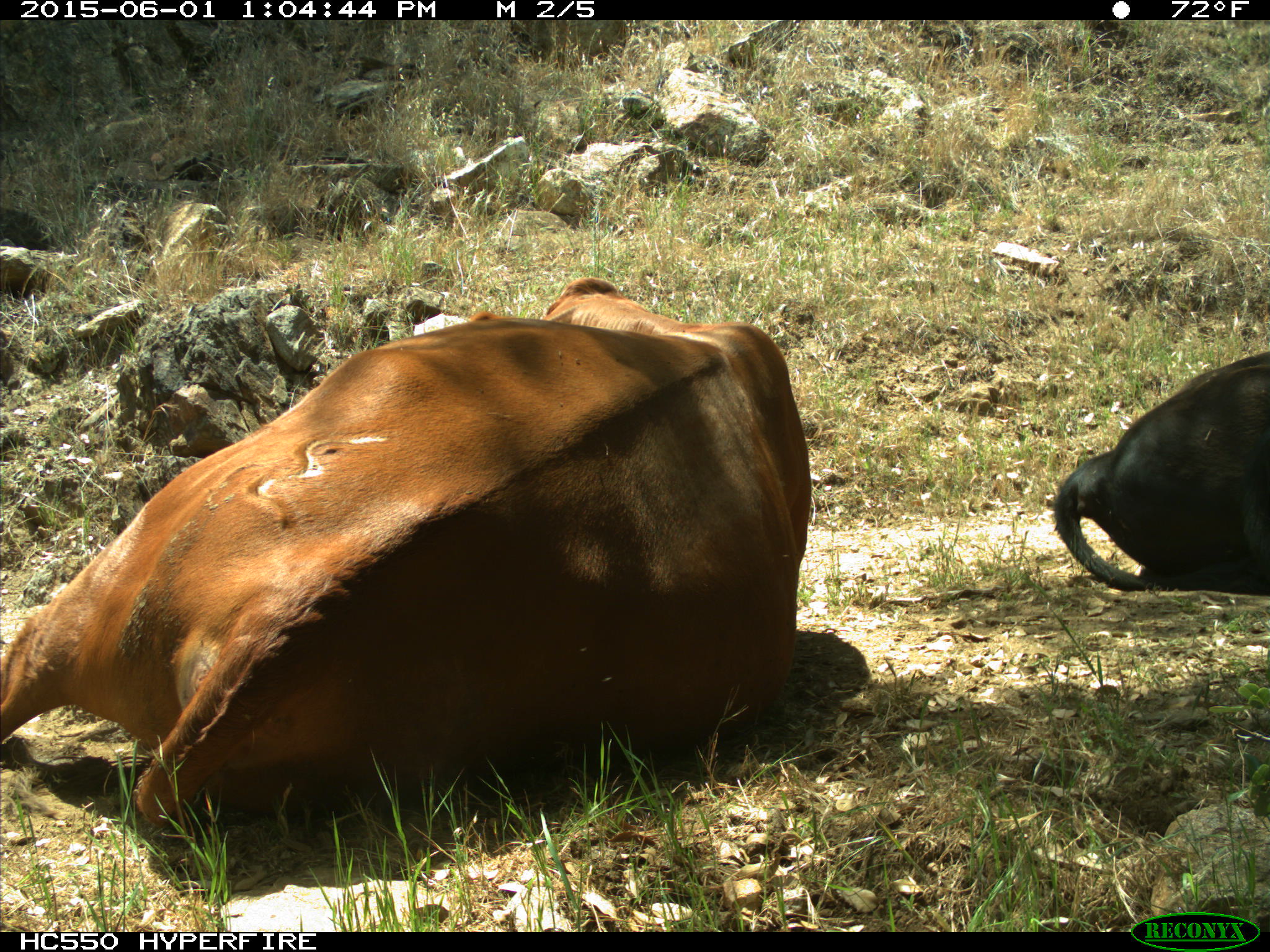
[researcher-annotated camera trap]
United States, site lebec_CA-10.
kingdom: Animalia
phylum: Chordata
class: Mammalia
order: Artiodactyla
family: Bovidae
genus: Bos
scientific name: Bos taurus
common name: domestic cow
Bos taurus (domestic cow).